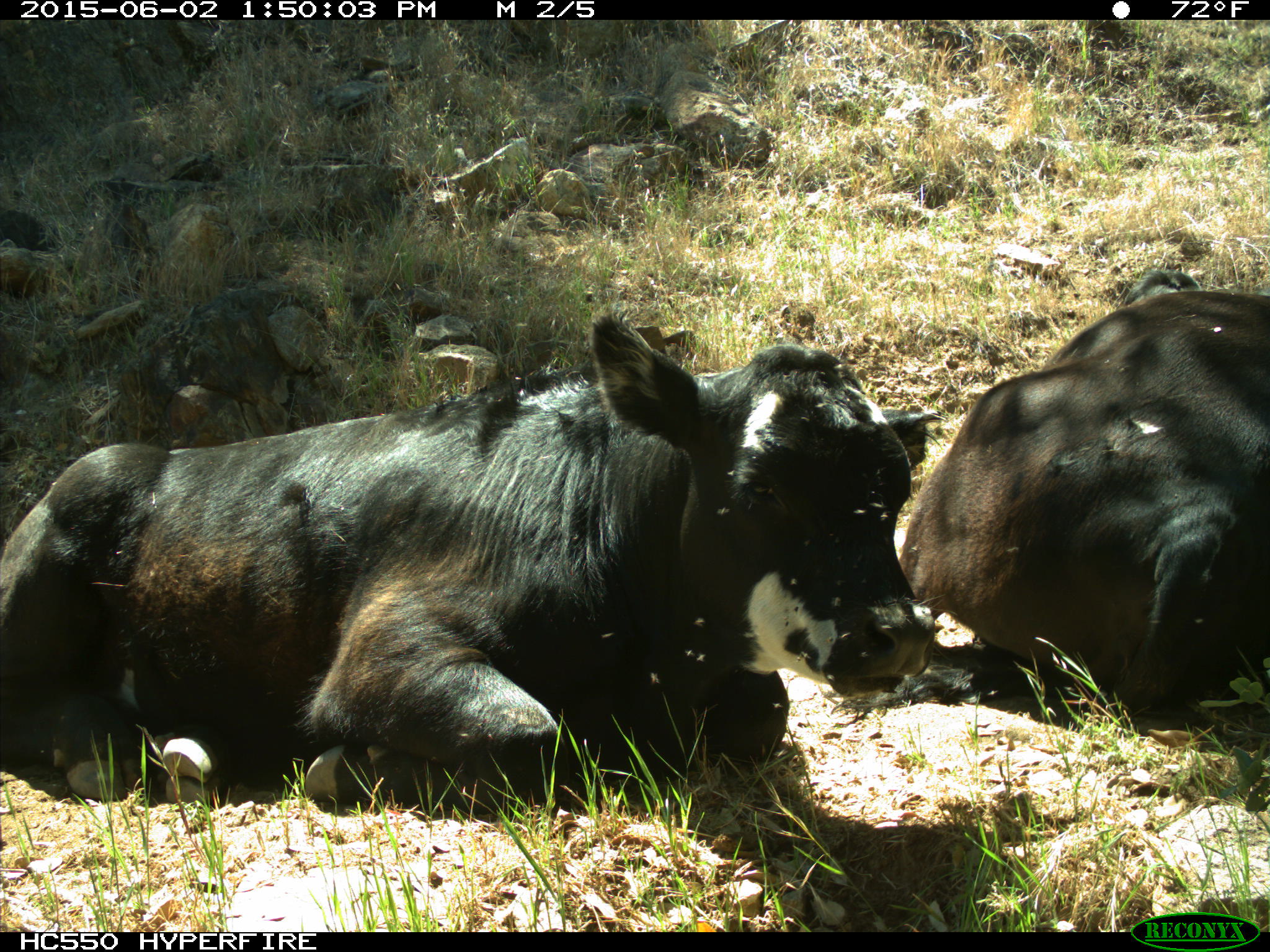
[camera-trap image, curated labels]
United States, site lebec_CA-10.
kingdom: Animalia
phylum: Chordata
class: Mammalia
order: Artiodactyla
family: Bovidae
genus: Bos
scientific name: Bos taurus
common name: domestic cow